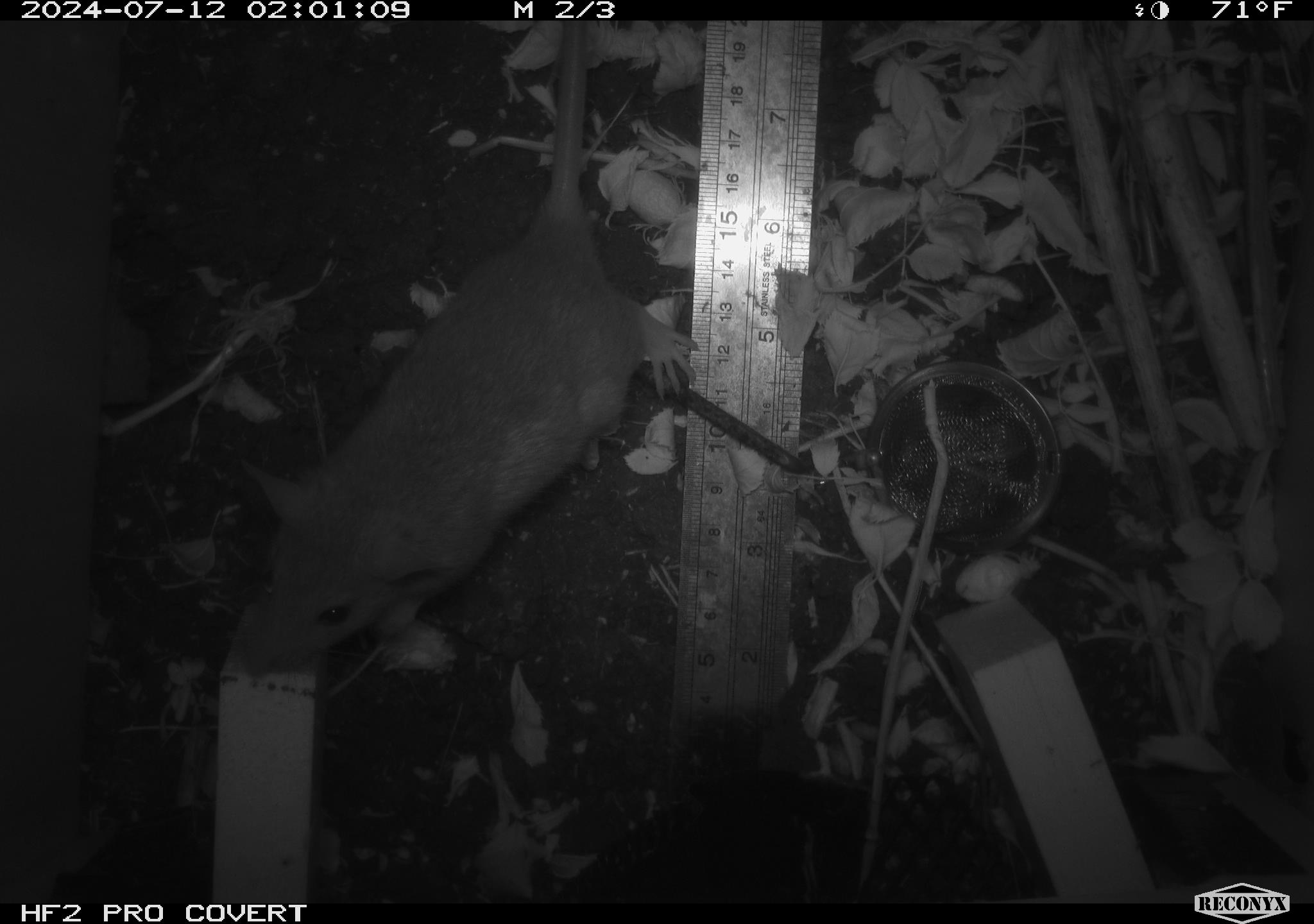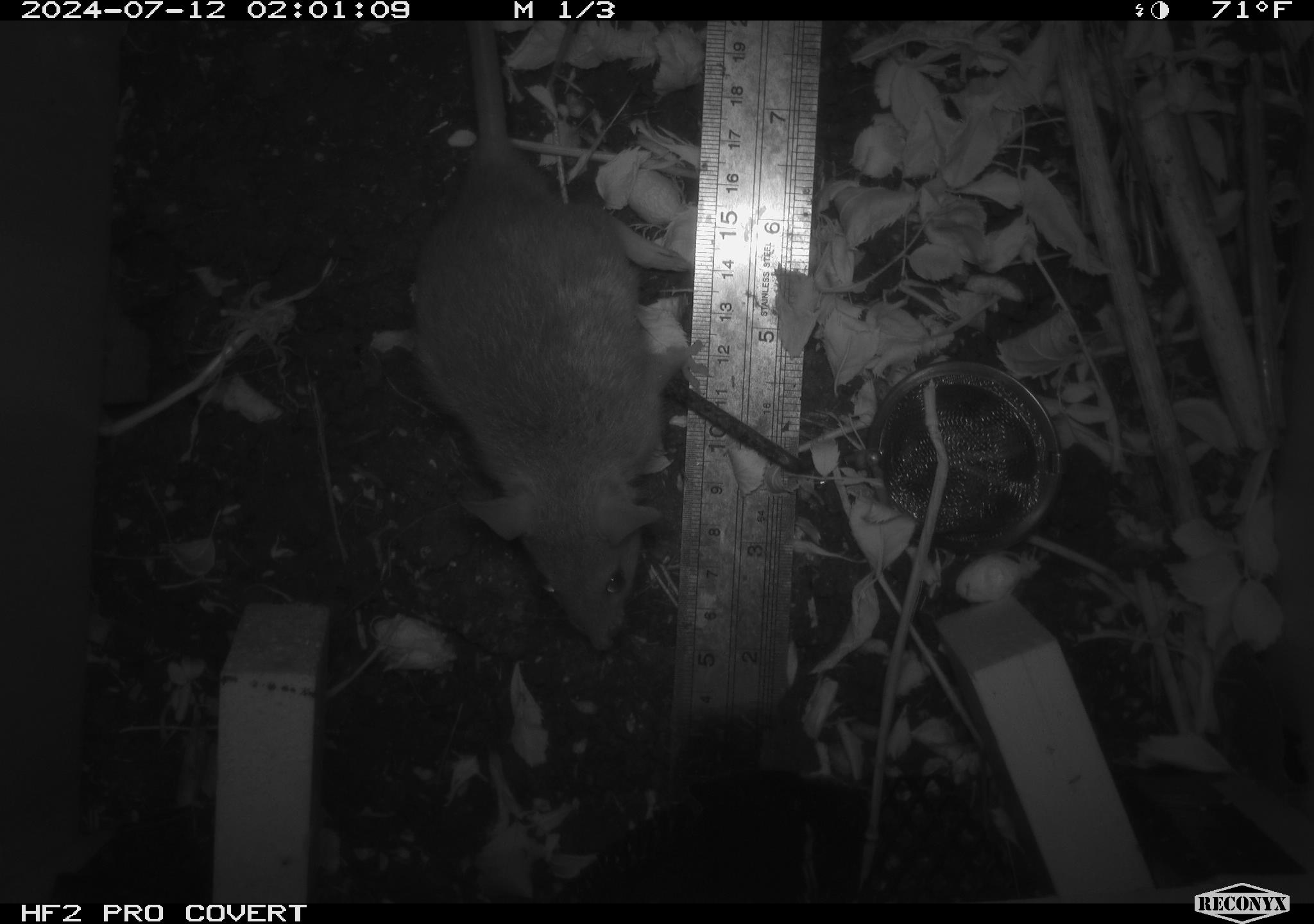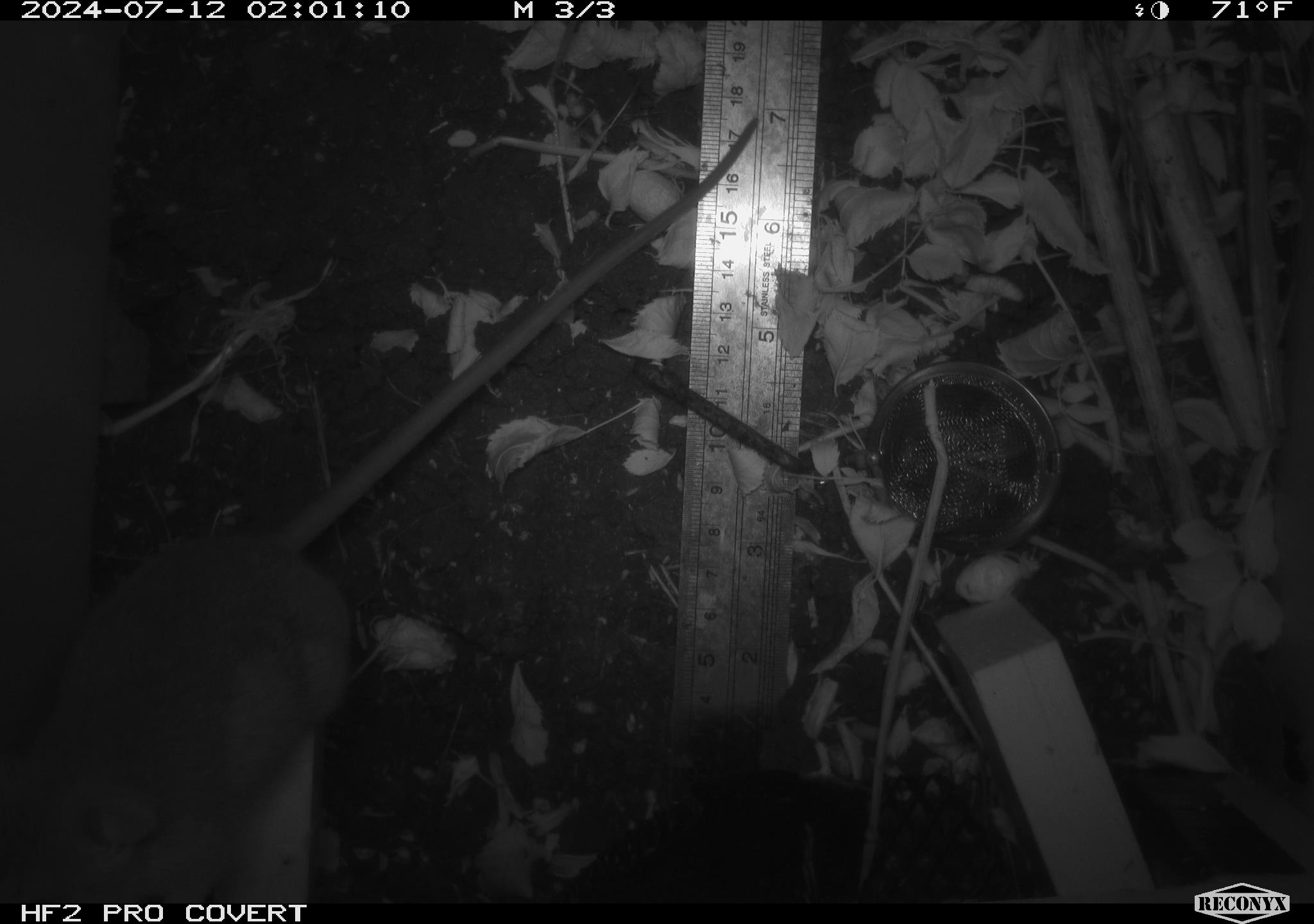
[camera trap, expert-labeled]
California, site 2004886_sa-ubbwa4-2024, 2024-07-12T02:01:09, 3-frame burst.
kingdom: Animalia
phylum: Chordata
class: Mammalia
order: Rodentia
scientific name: Rodentia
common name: woodrat or rat or mouse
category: woodrat or rat or mouse species